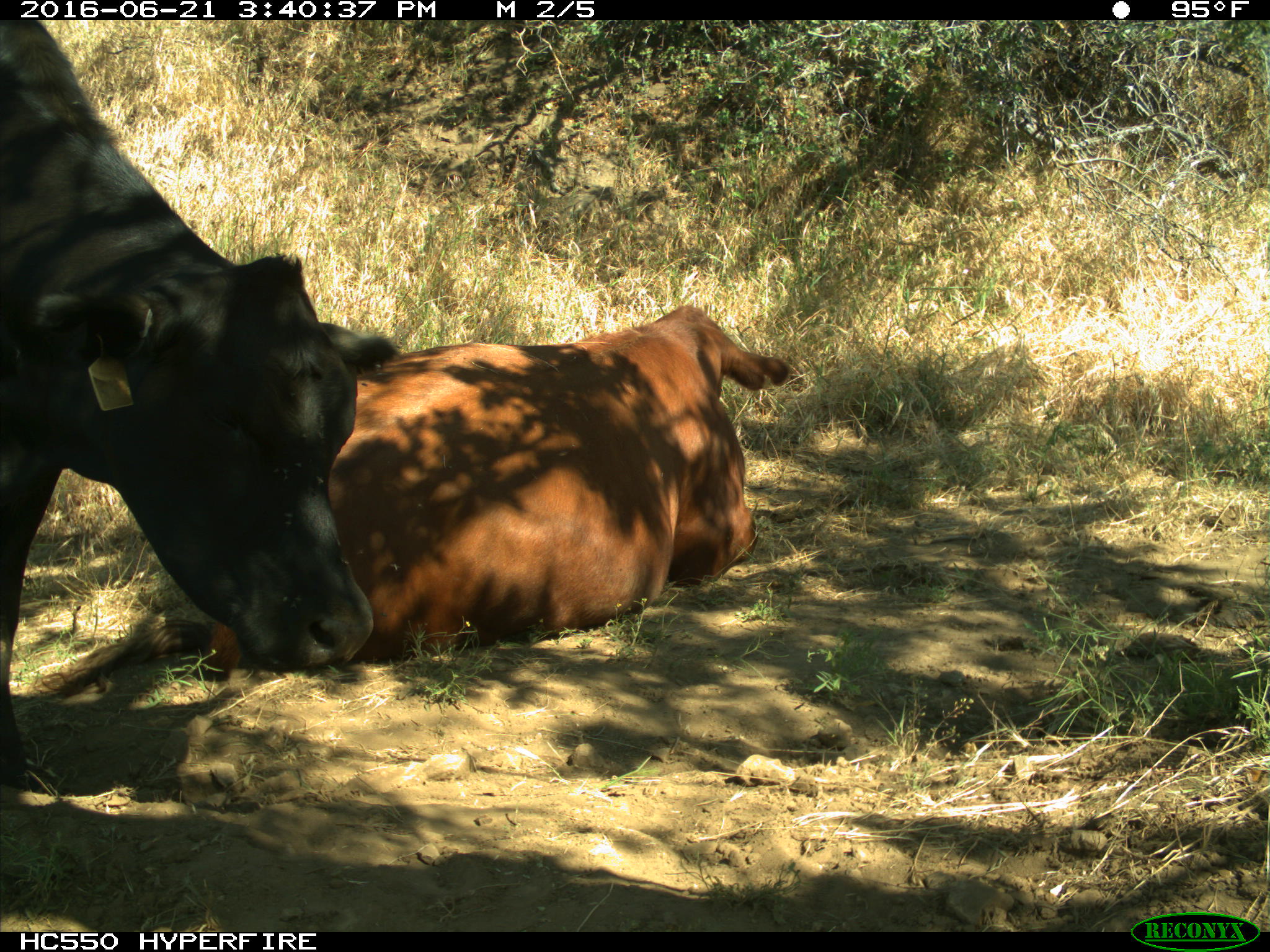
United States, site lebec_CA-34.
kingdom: Animalia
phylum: Chordata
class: Mammalia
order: Artiodactyla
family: Bovidae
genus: Bos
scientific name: Bos taurus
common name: domestic cow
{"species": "Bos taurus (domestic cow)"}